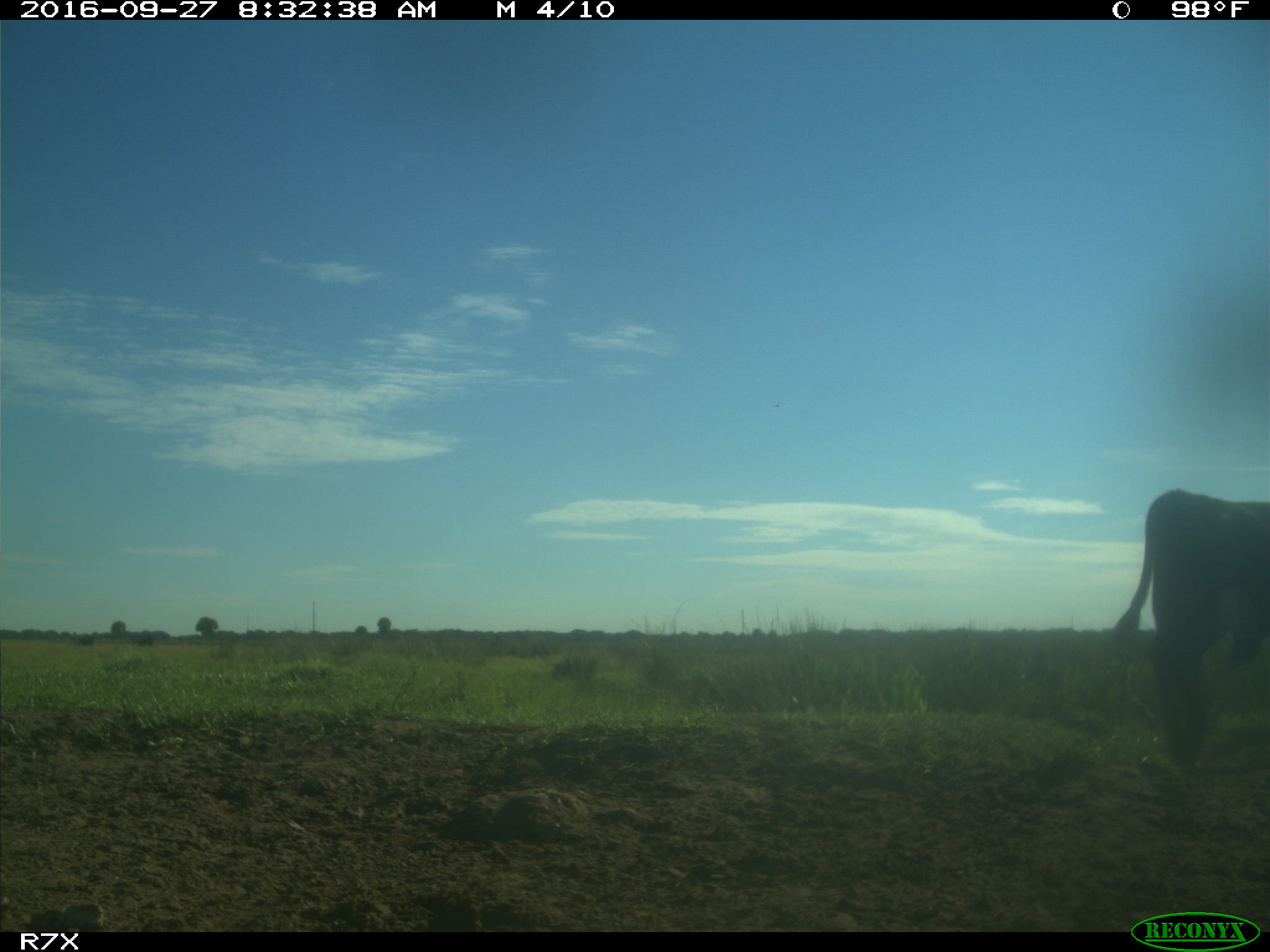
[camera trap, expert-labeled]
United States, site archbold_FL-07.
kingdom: Animalia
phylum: Chordata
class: Mammalia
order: Artiodactyla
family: Bovidae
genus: Bos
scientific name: Bos taurus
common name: domestic cow